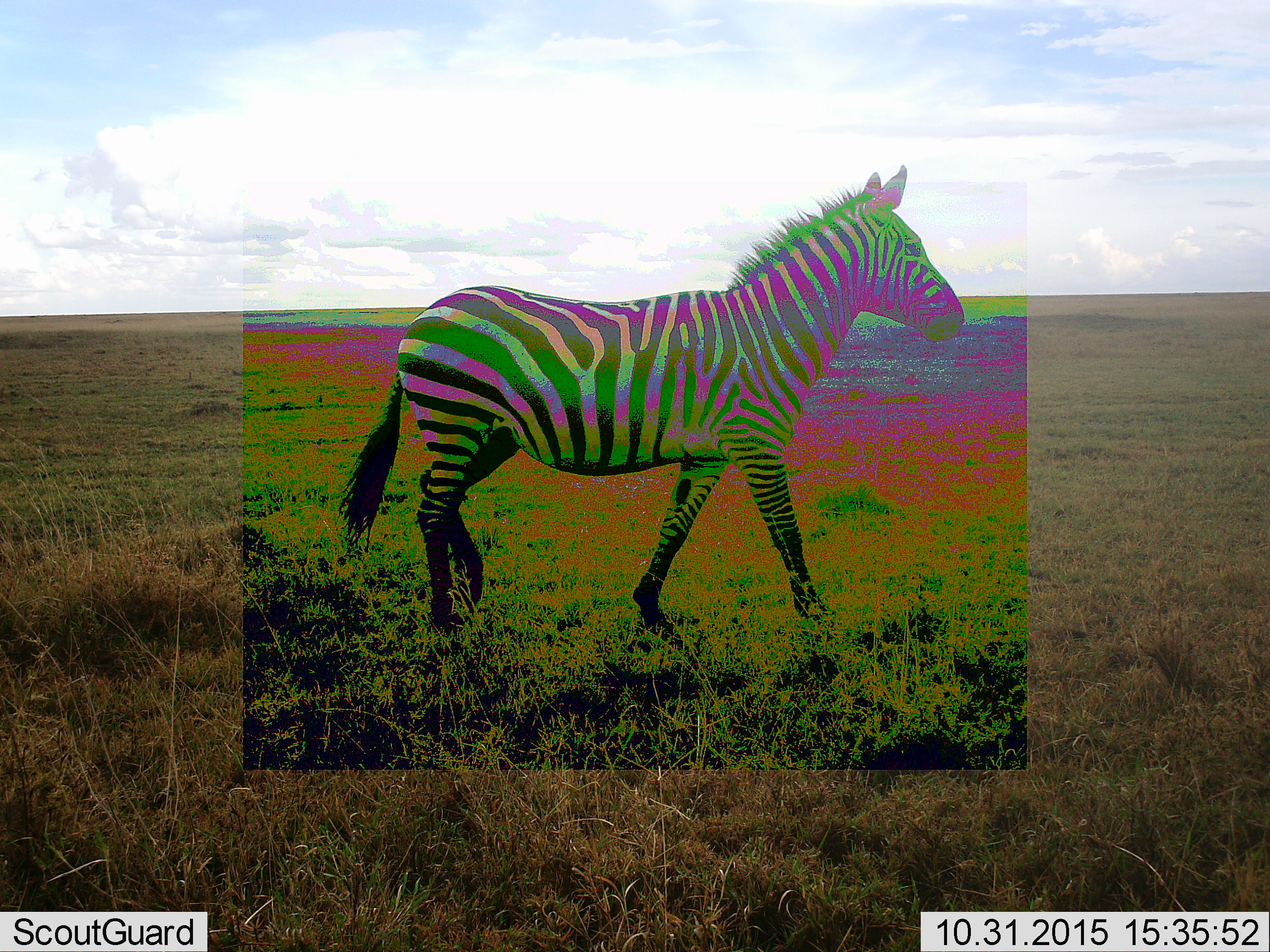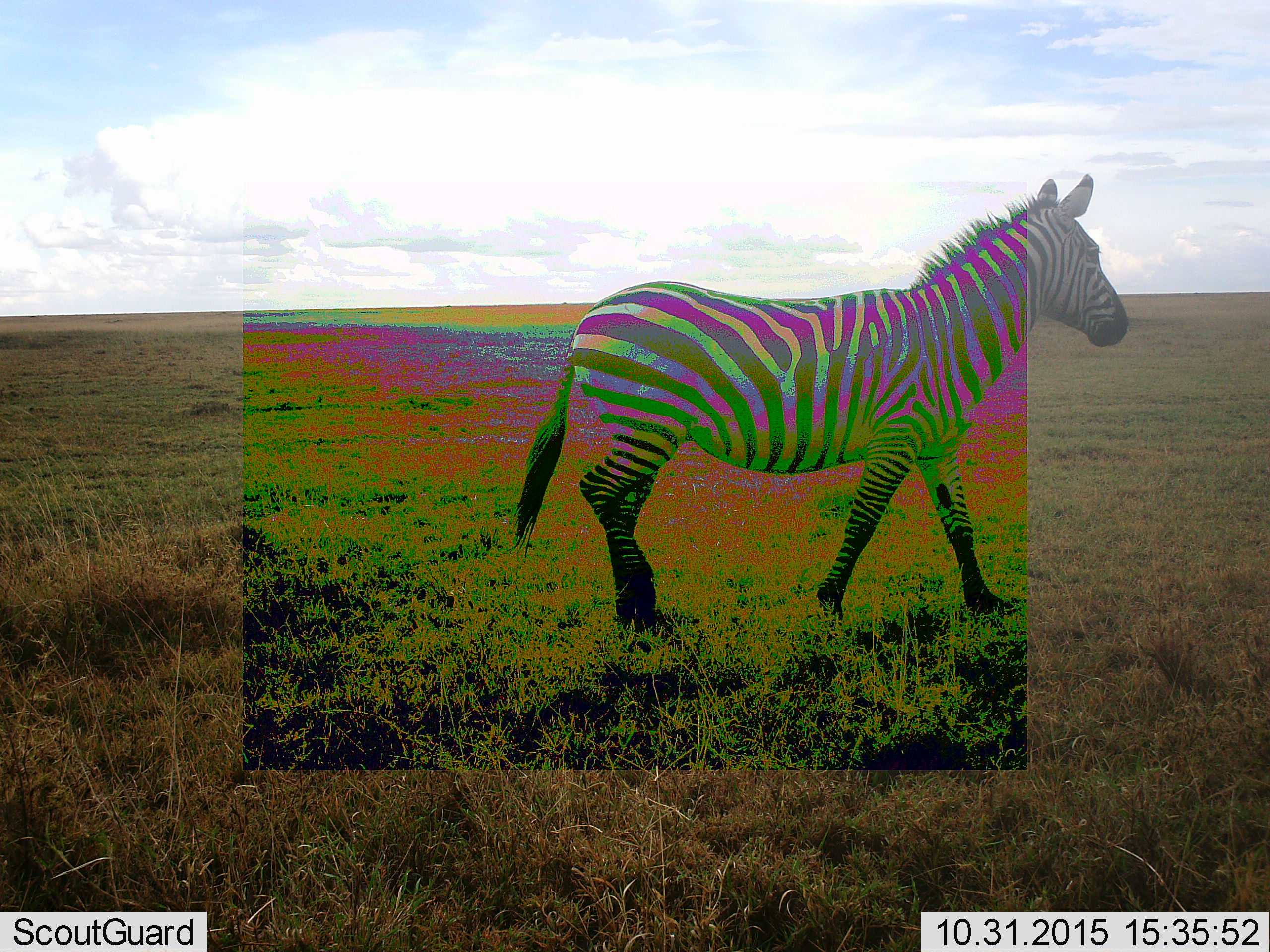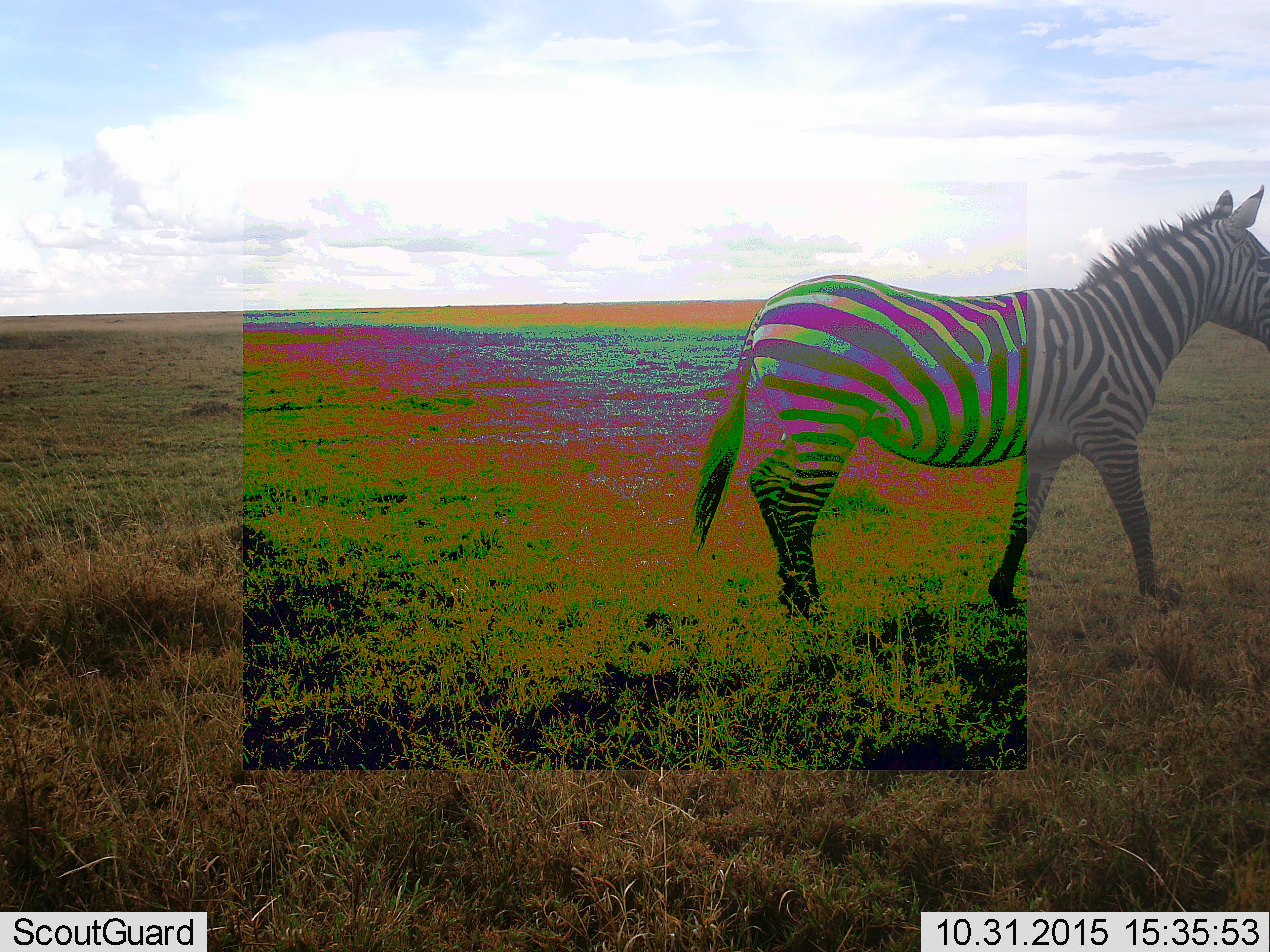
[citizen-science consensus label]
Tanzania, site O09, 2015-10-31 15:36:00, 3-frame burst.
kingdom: Animalia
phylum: Chordata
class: Mammalia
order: Perissodactyla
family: Equidae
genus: Equus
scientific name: Equus quagga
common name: plains zebra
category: zebra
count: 1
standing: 11%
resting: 0%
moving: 100%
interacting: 0%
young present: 11%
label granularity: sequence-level